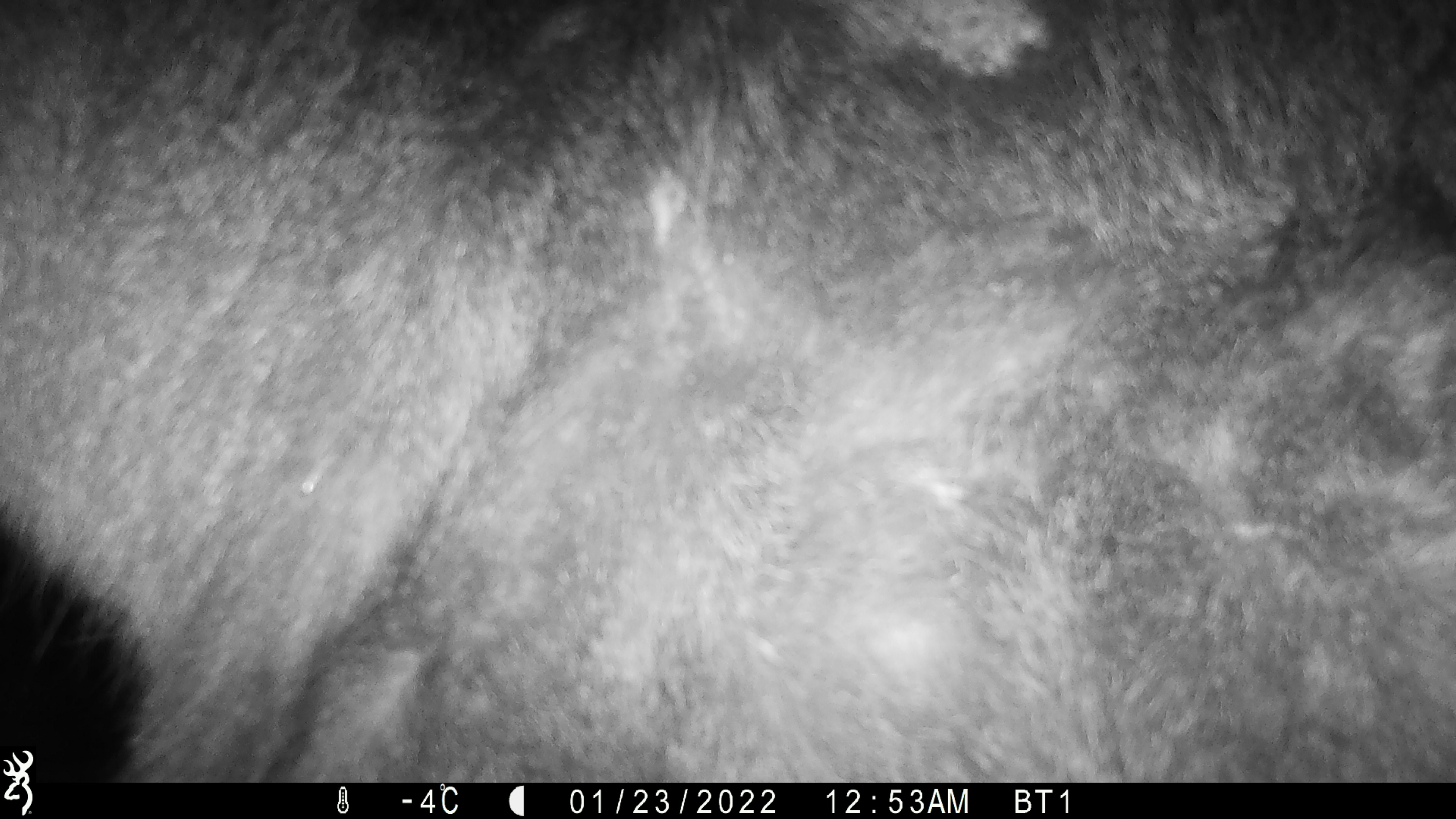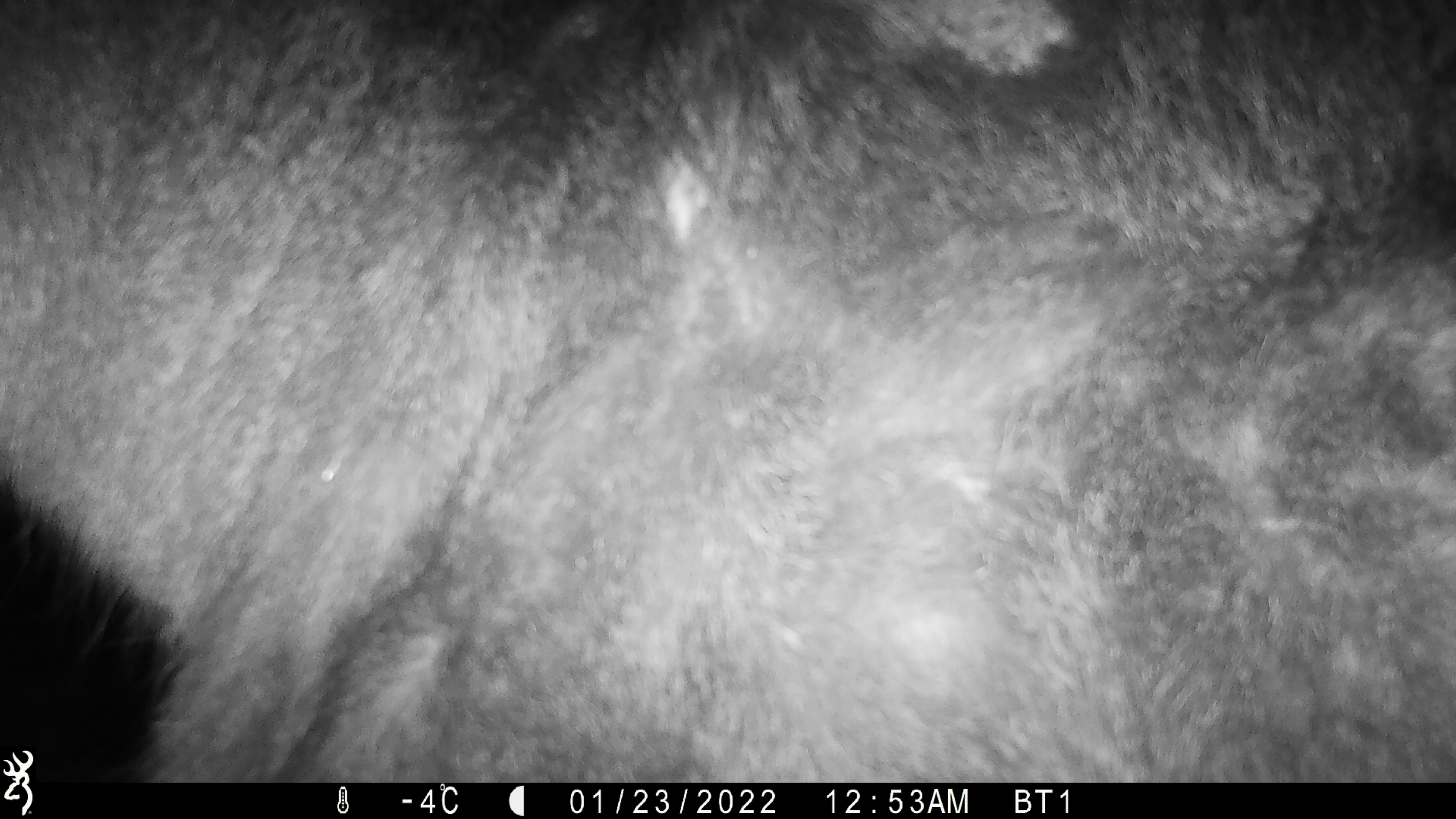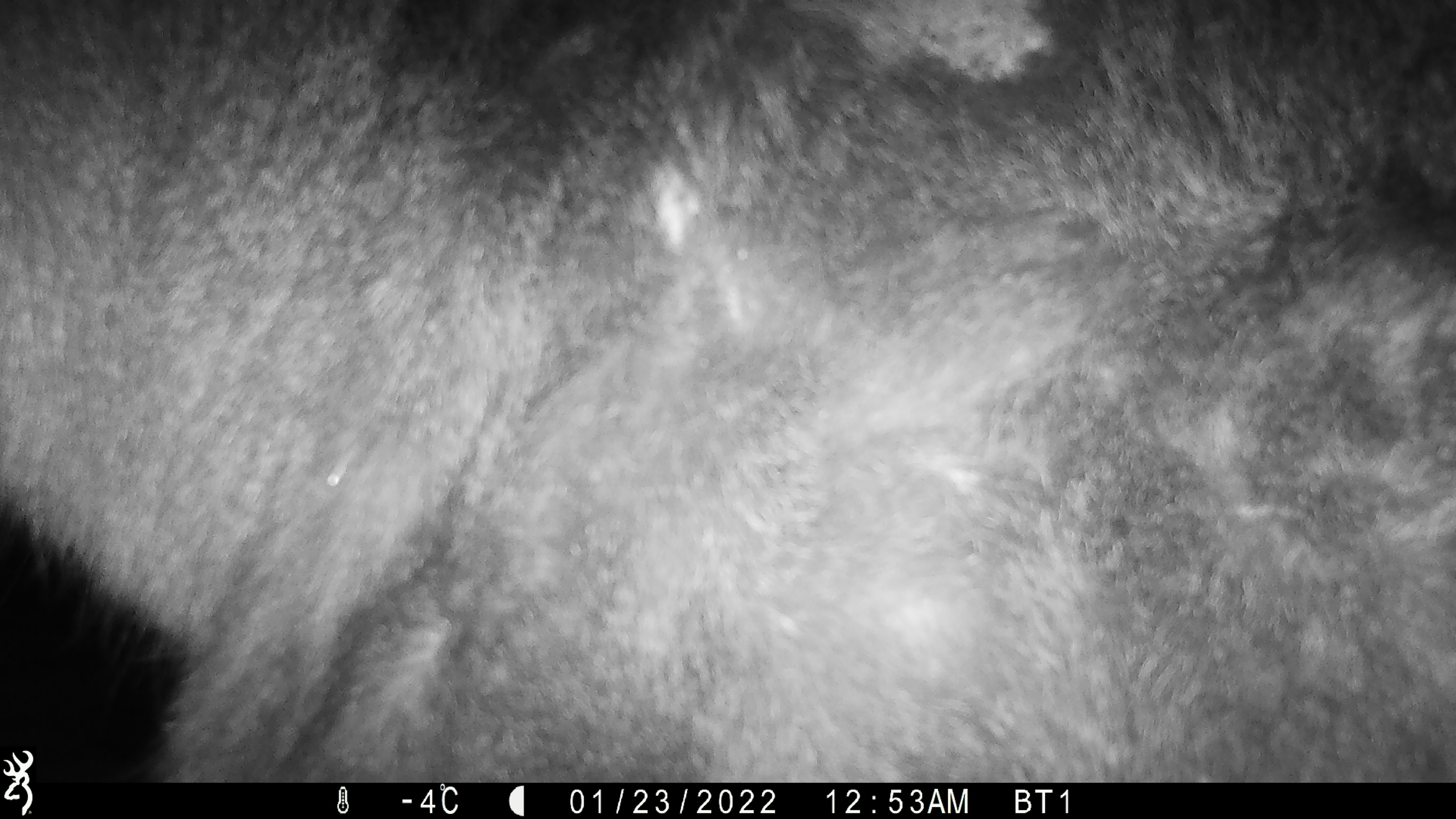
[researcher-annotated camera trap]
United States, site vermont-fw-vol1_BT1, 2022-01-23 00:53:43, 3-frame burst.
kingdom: Animalia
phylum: Chordata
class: Mammalia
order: Artiodactyla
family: Cervidae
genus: Alces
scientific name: Alces alces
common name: moose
Moose (Alces alces).